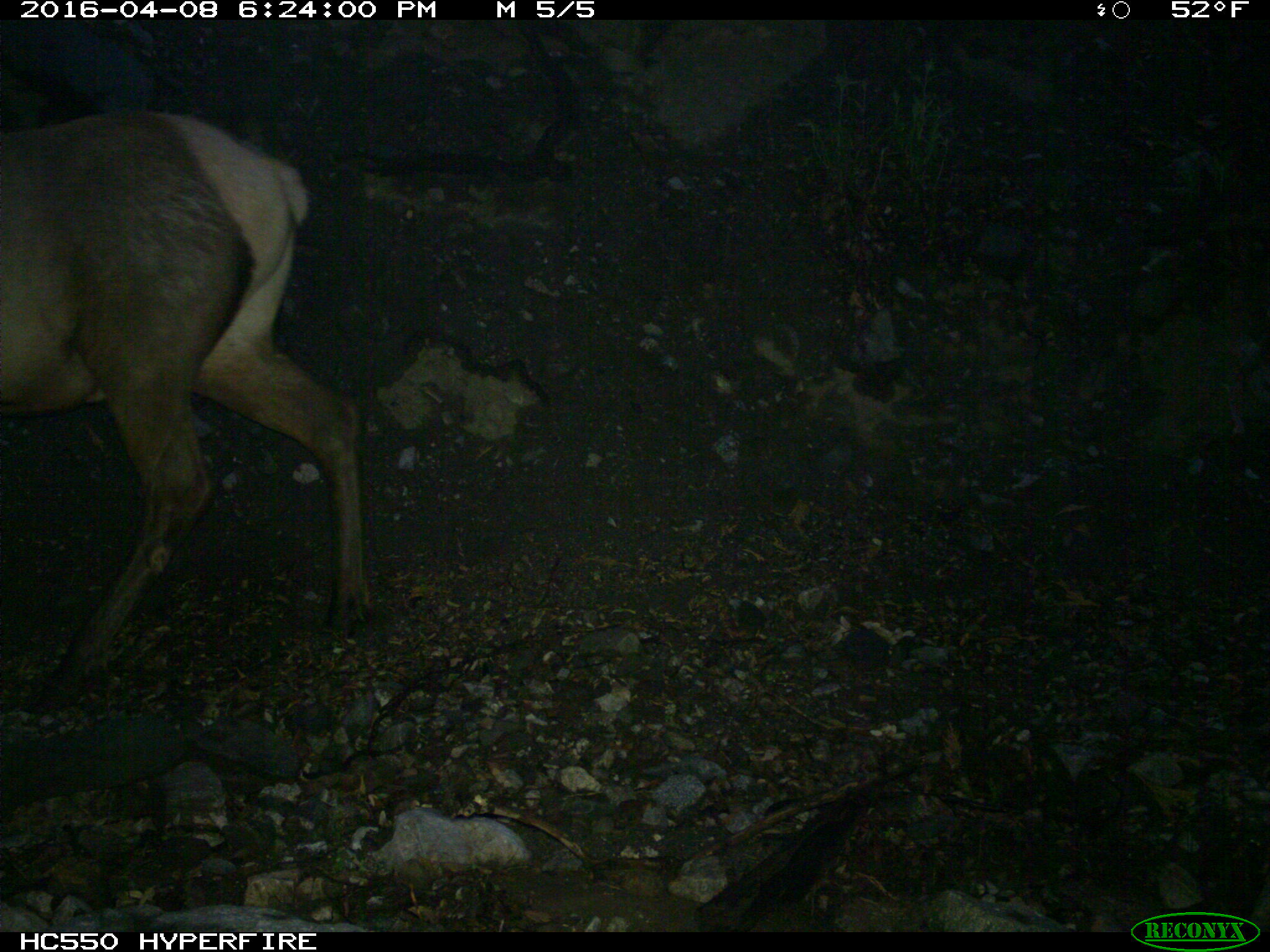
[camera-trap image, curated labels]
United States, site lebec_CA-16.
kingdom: Animalia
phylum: Chordata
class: Mammalia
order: Artiodactyla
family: Cervidae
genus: Cervus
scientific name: Cervus canadensis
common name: elk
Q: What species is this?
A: Cervus canadensis (elk).